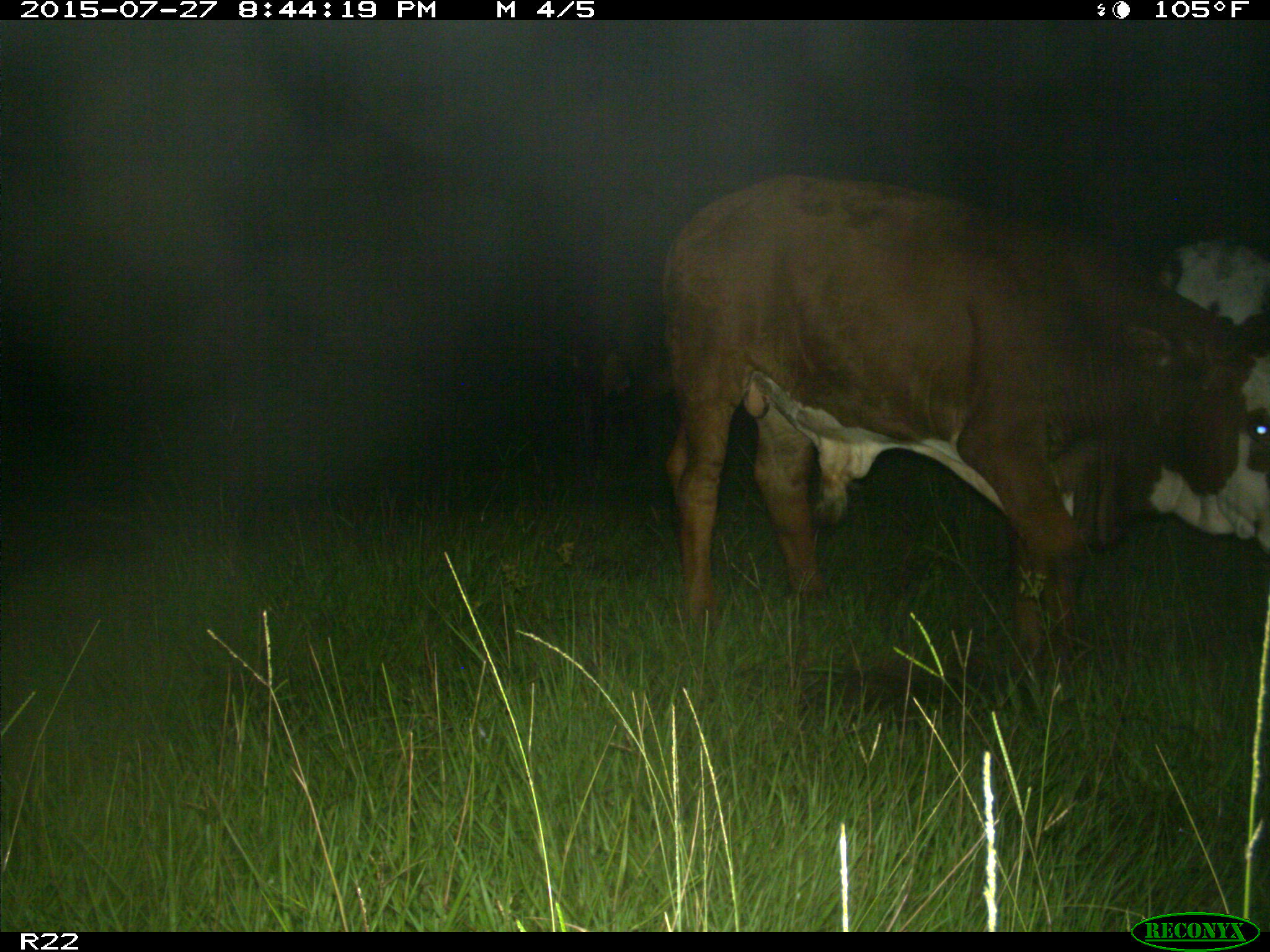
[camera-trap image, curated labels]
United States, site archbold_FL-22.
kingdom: Animalia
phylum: Chordata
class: Mammalia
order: Artiodactyla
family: Bovidae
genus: Bos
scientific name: Bos taurus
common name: domestic cow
Bos taurus (domestic cow).